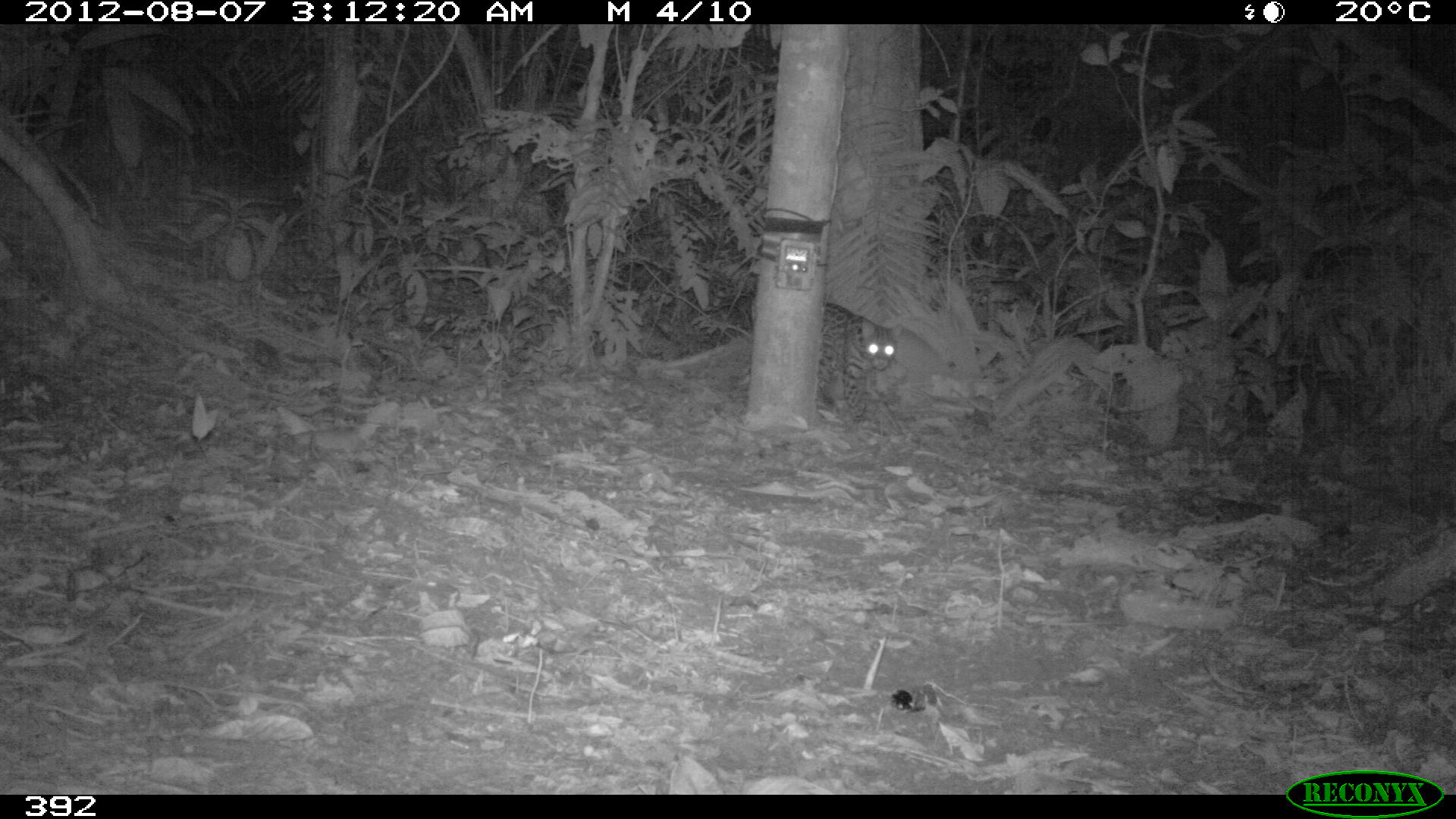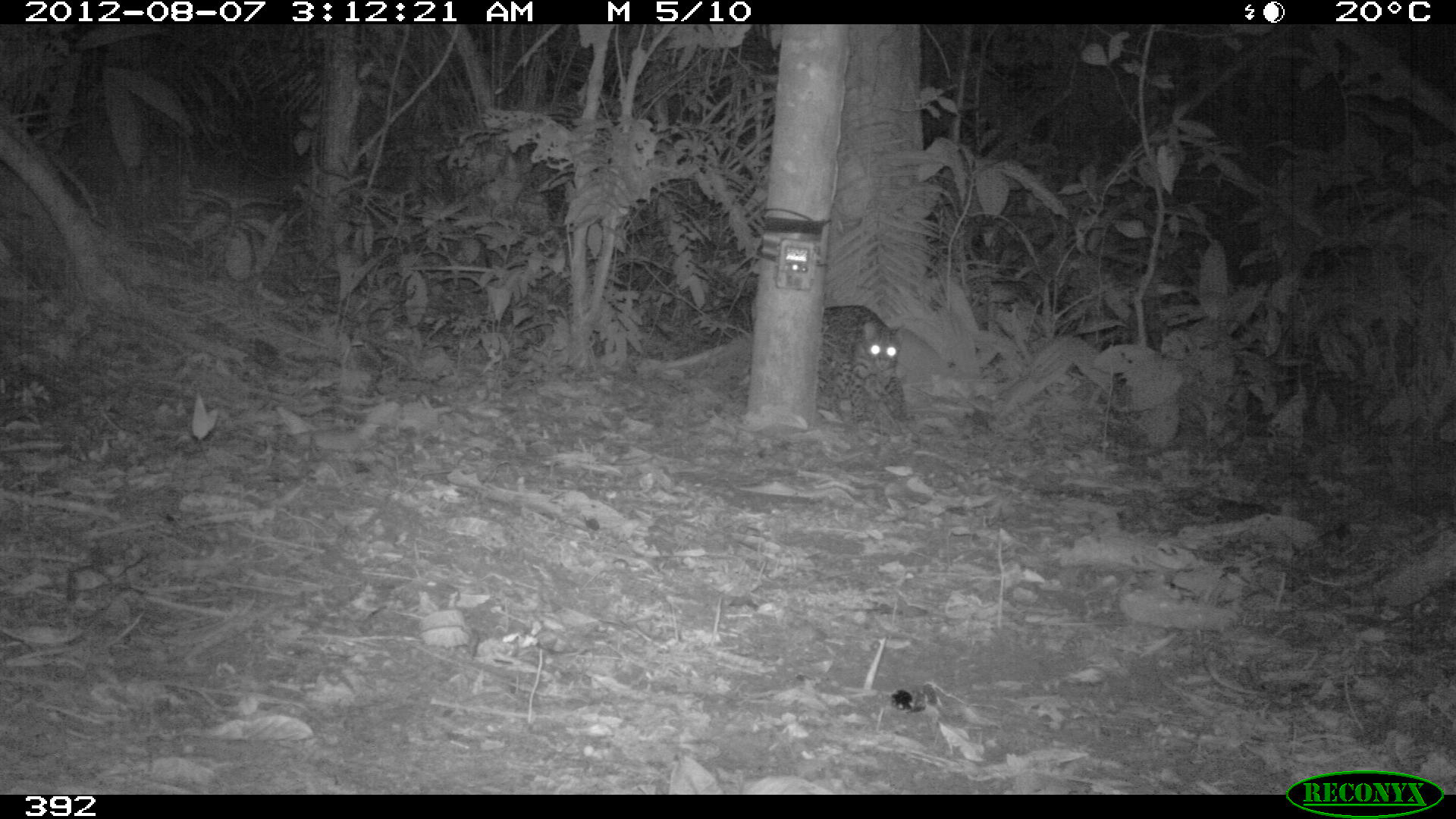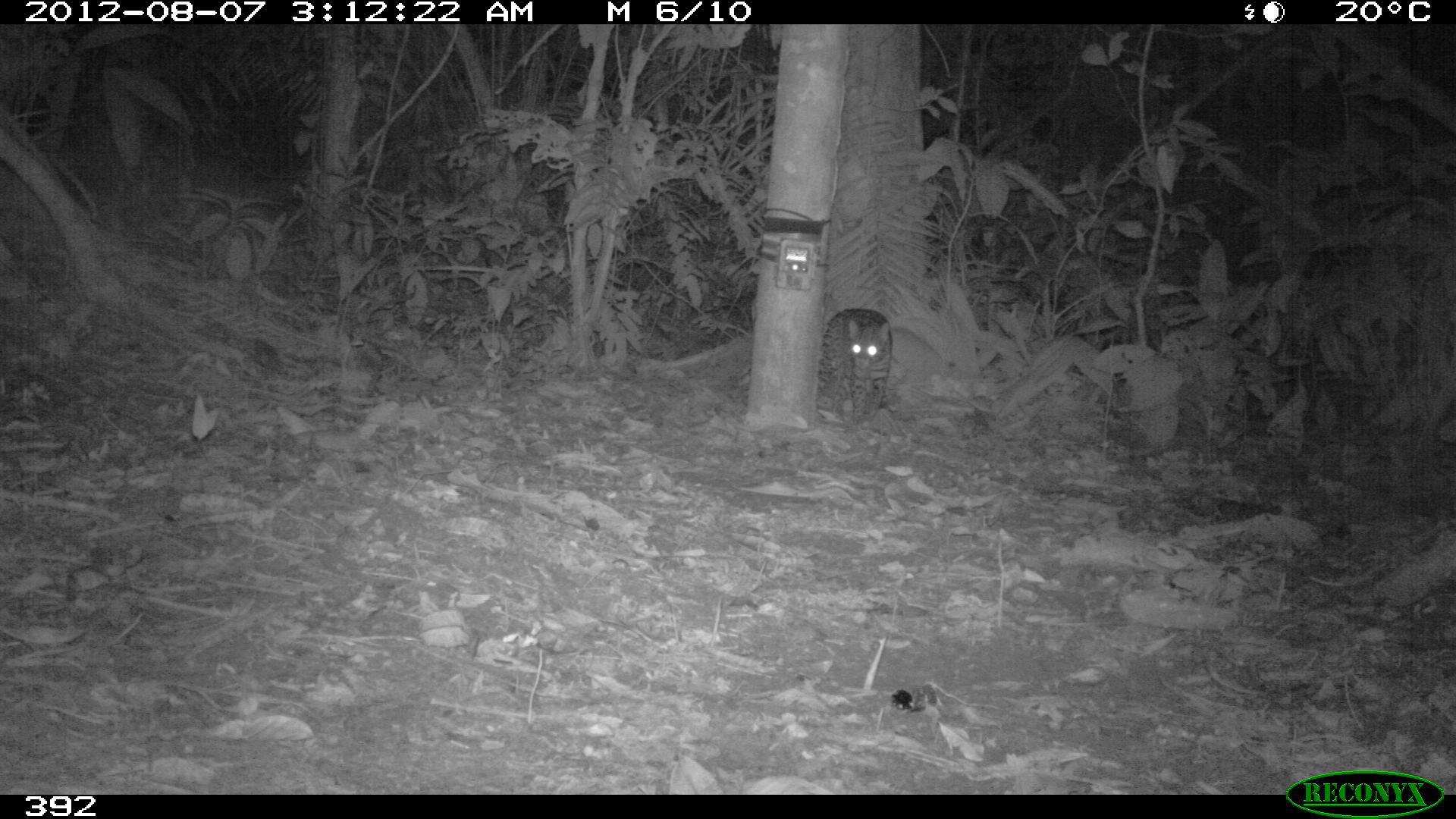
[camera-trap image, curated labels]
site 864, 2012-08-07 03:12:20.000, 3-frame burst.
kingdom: Animalia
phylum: Chordata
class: Mammalia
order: Carnivora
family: Felidae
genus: Leopardus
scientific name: Leopardus pardalis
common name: ocelot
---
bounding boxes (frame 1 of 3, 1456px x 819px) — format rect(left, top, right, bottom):
leopardus pardalis: rect(741, 296, 897, 424)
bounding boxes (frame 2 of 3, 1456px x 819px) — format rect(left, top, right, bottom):
leopardus pardalis: rect(819, 306, 904, 436)